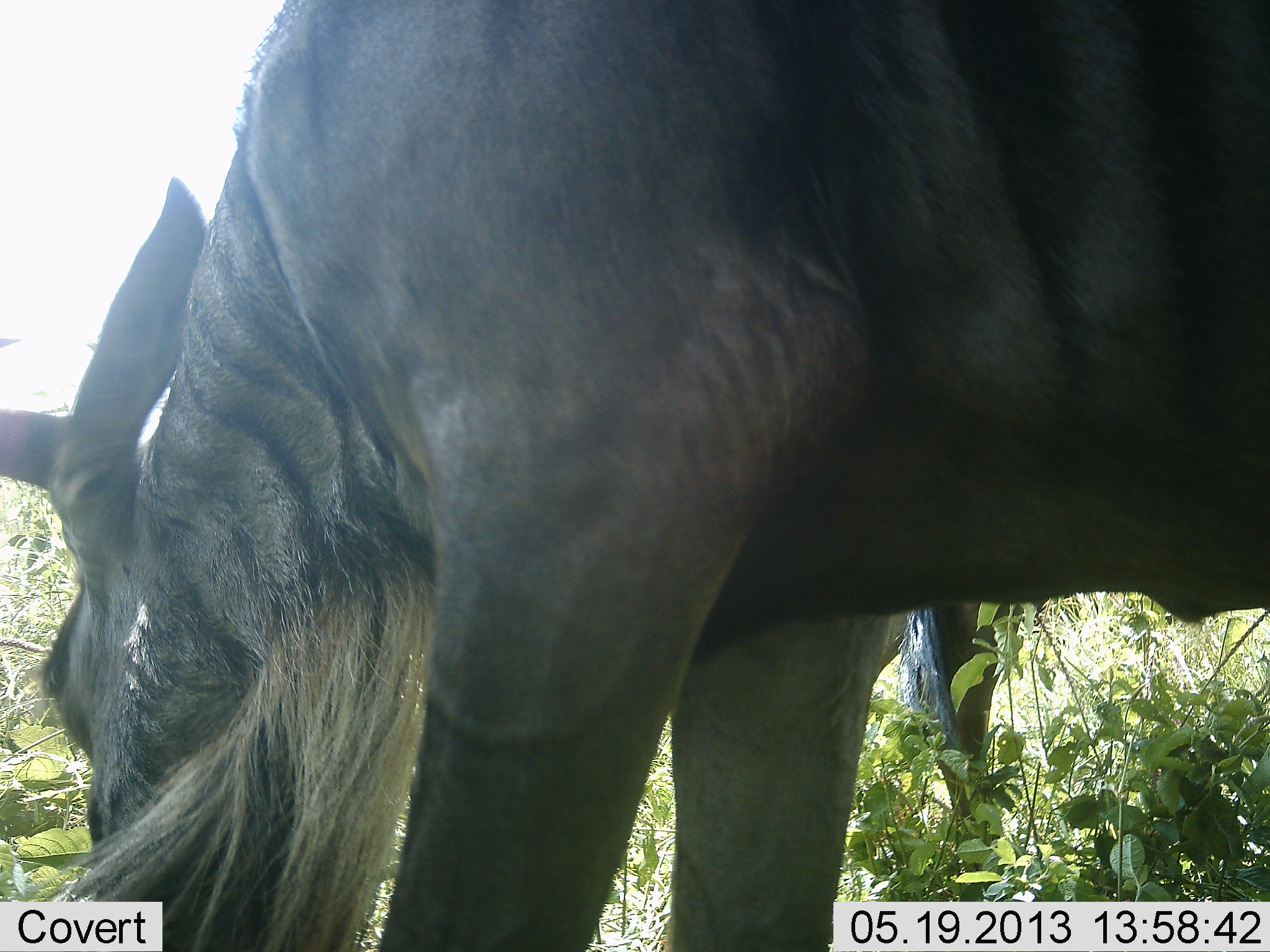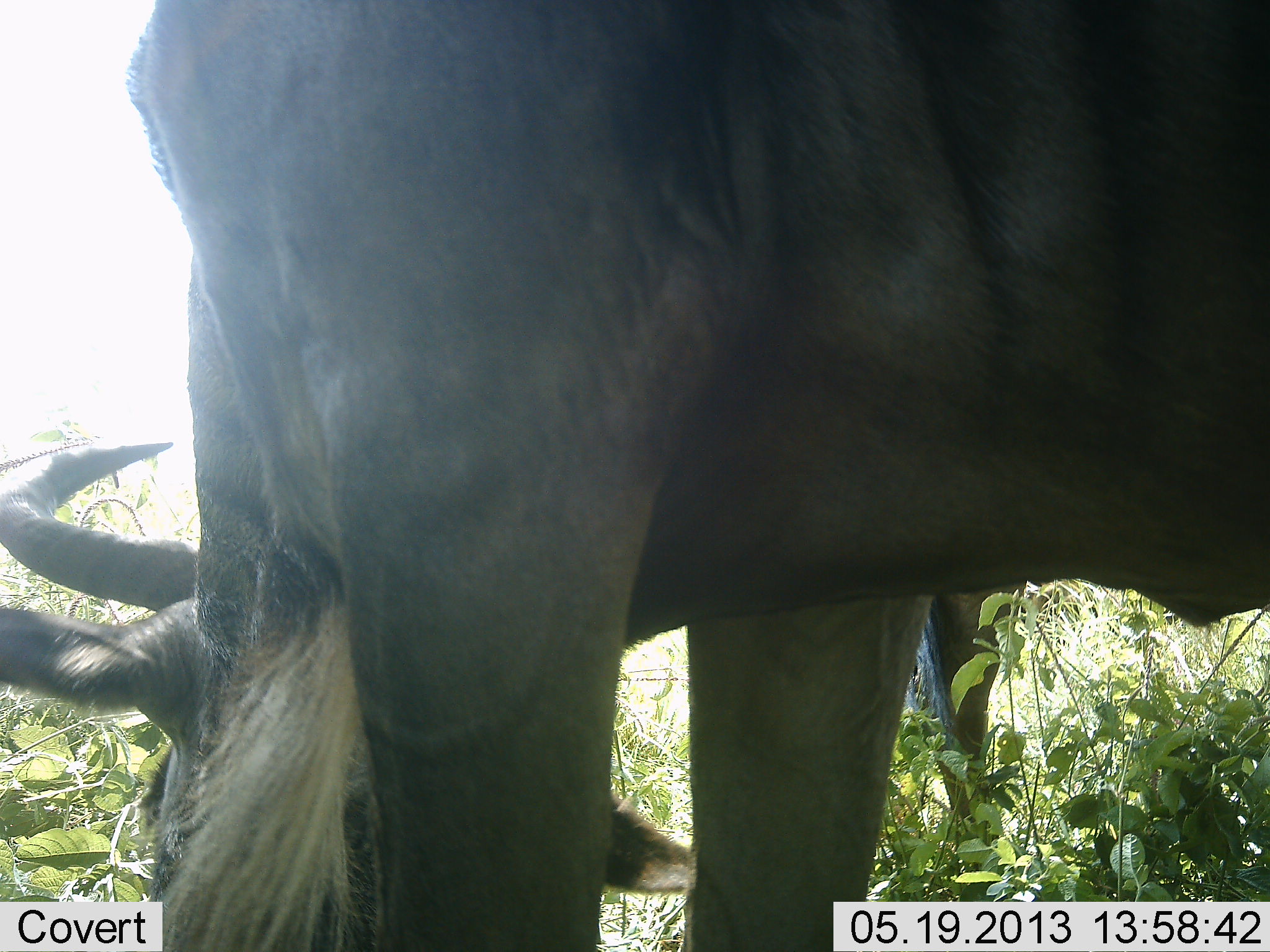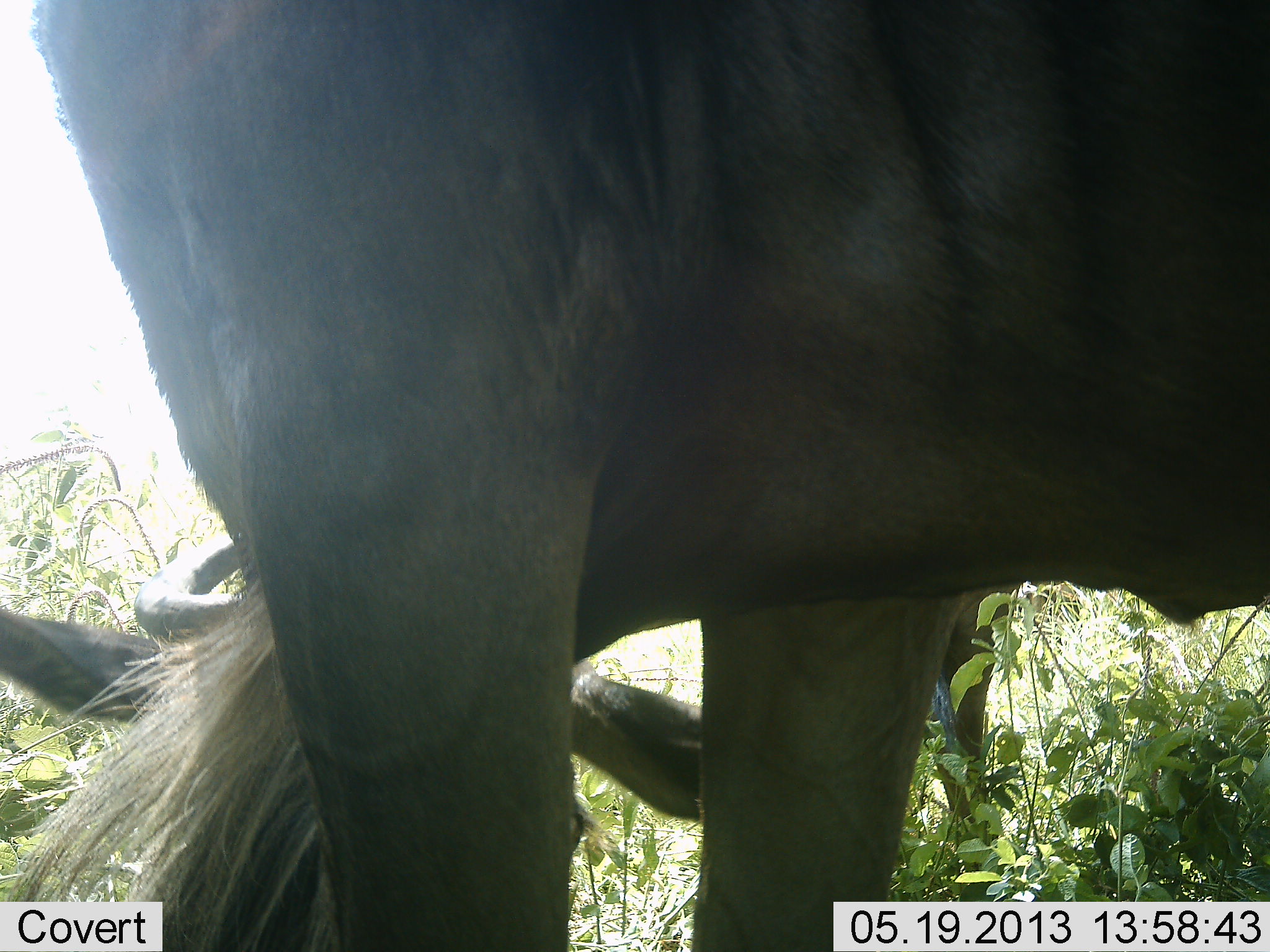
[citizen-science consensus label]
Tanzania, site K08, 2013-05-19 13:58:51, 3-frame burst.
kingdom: Animalia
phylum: Chordata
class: Mammalia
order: Artiodactyla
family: Bovidae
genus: Connochaetes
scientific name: Connochaetes taurinus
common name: blue wildebeest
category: wildebeest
Wildebeest (blue wildebeest) (Connochaetes taurinus), count 2. Behavior (volunteer vote fractions): standing 33%, resting 0%, moving 5%, interacting 5%. Young present (vote fraction): 0%. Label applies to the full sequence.